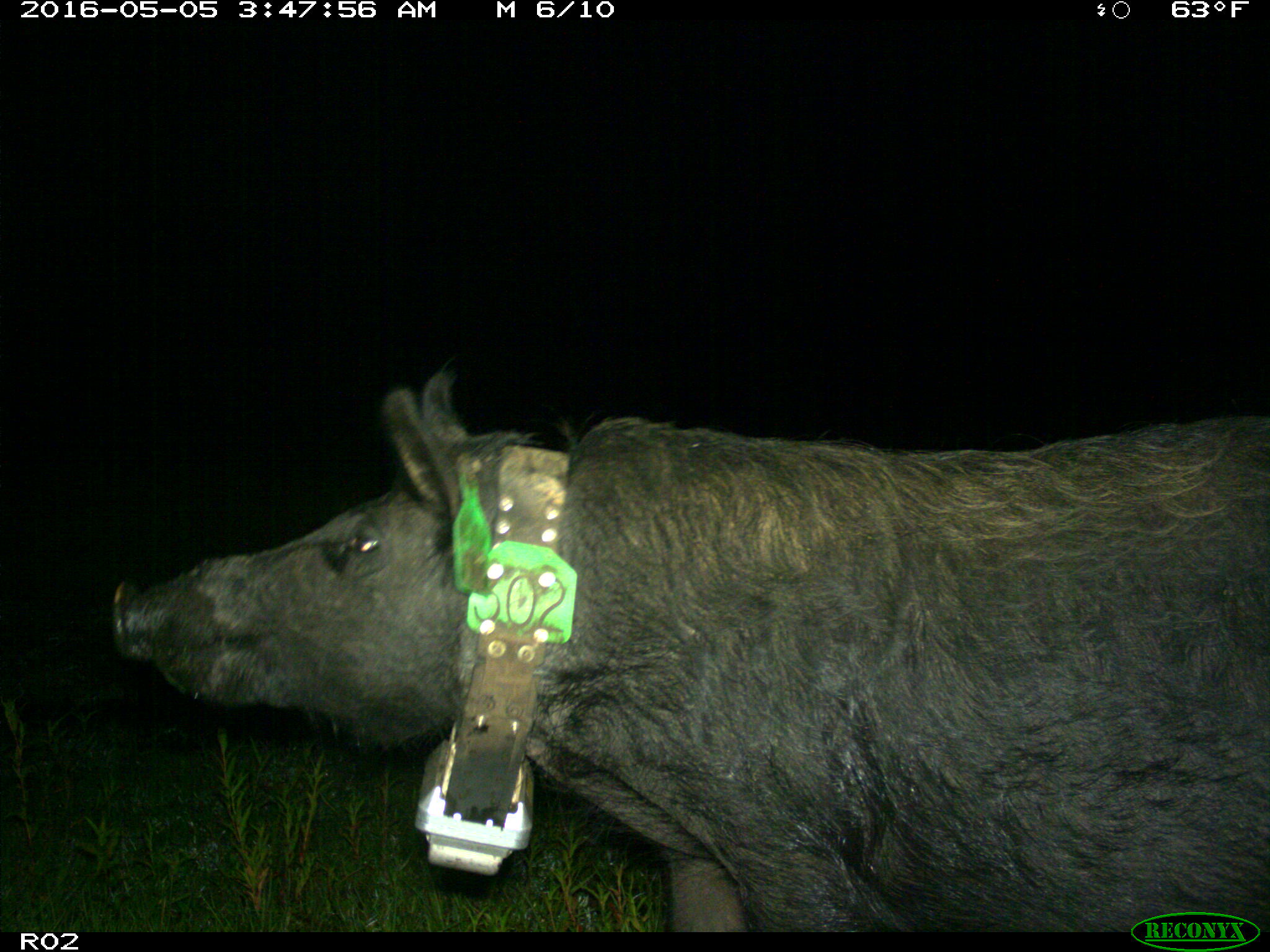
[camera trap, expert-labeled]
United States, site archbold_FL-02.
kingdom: Animalia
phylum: Chordata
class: Mammalia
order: Artiodactyla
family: Suidae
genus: Sus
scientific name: Sus scrofa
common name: wild boar